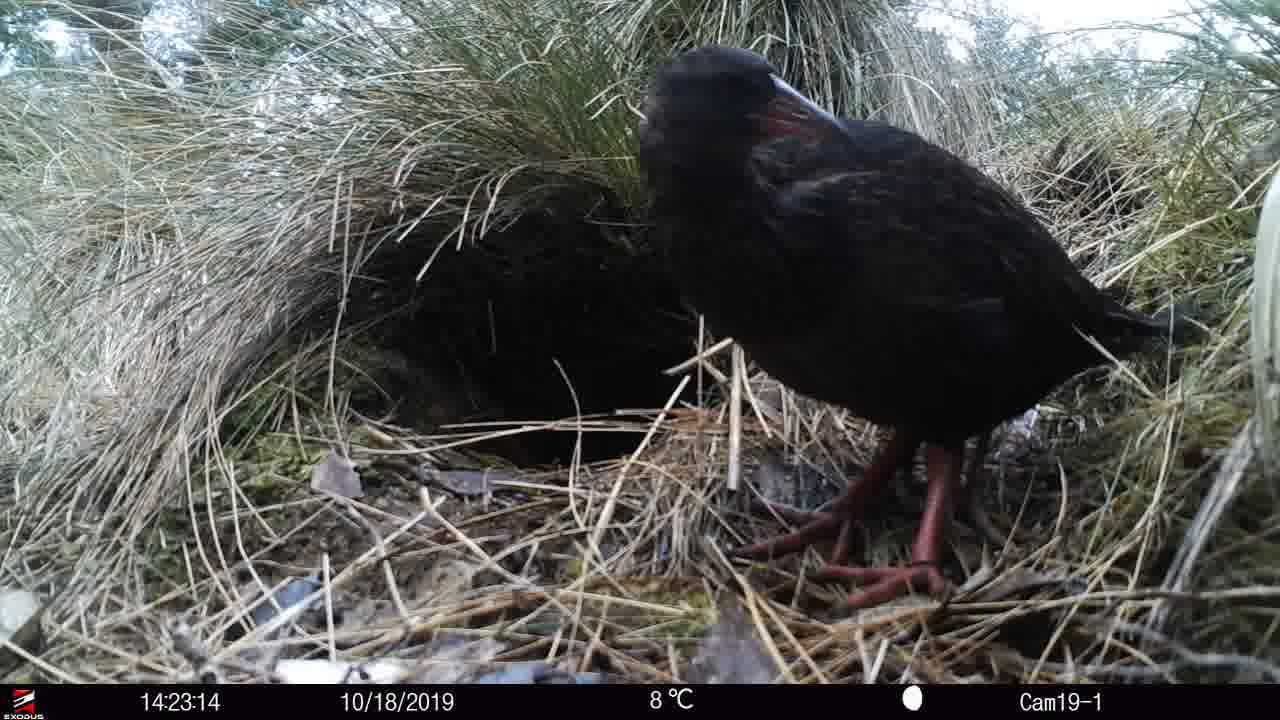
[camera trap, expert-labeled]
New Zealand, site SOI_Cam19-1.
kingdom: Animalia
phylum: Chordata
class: Aves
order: Gruiformes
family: Rallidae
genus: Gallirallus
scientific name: Gallirallus australis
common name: weka